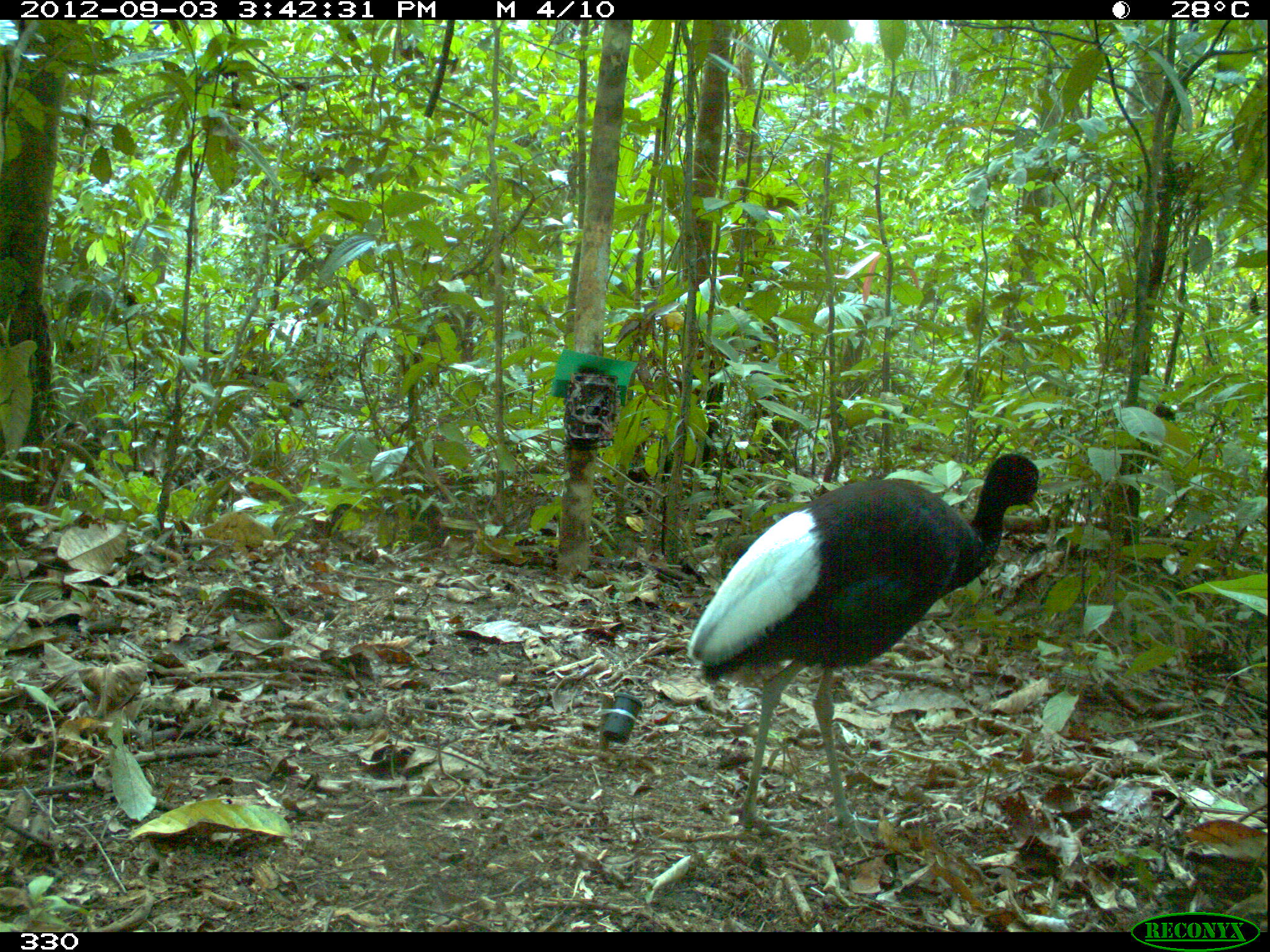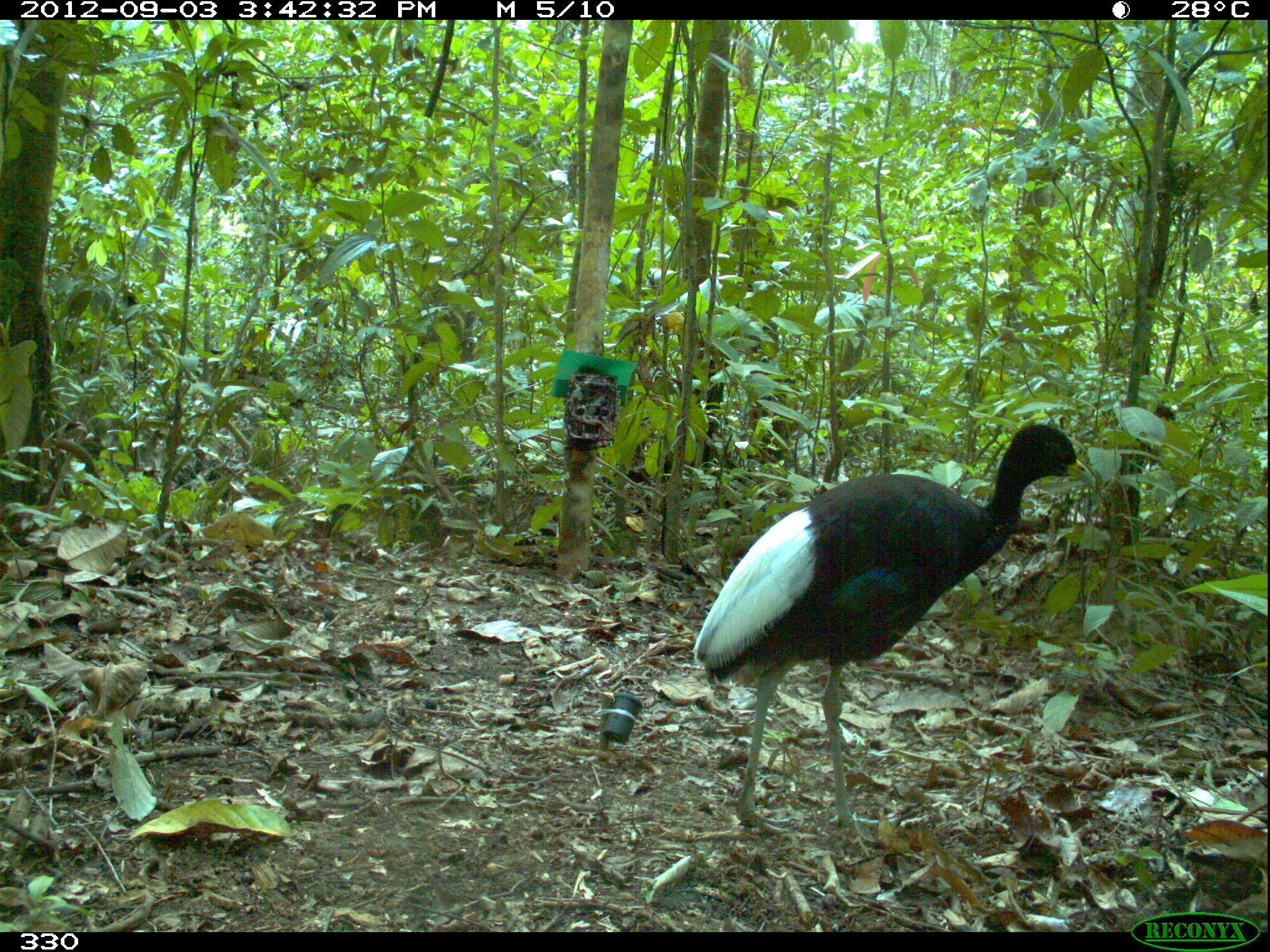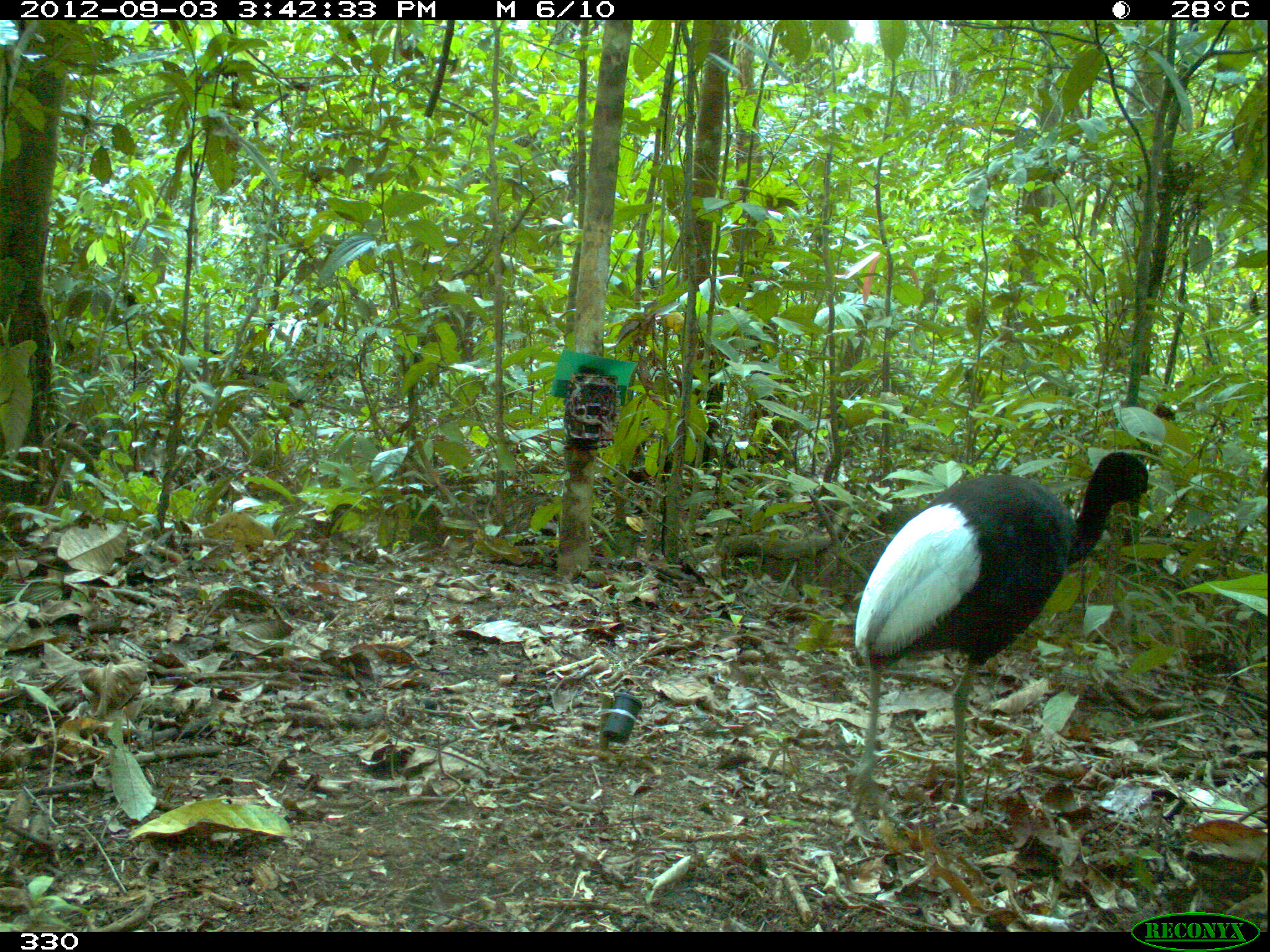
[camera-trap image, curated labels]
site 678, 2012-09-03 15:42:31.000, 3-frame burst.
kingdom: Animalia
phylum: Chordata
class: Aves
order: Gruiformes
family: Psophiidae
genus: Psophia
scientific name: Psophia leucoptera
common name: pale-winged trumpeter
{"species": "Psophia leucoptera (pale-winged trumpeter)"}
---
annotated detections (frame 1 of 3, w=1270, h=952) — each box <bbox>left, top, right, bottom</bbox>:
psophia leucoptera: <bbox>687, 452, 1044, 833</bbox>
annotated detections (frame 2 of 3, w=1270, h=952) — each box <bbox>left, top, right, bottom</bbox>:
psophia leucoptera: <bbox>693, 423, 1095, 836</bbox>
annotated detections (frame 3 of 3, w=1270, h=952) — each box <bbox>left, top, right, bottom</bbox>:
psophia leucoptera: <bbox>850, 444, 1148, 814</bbox>